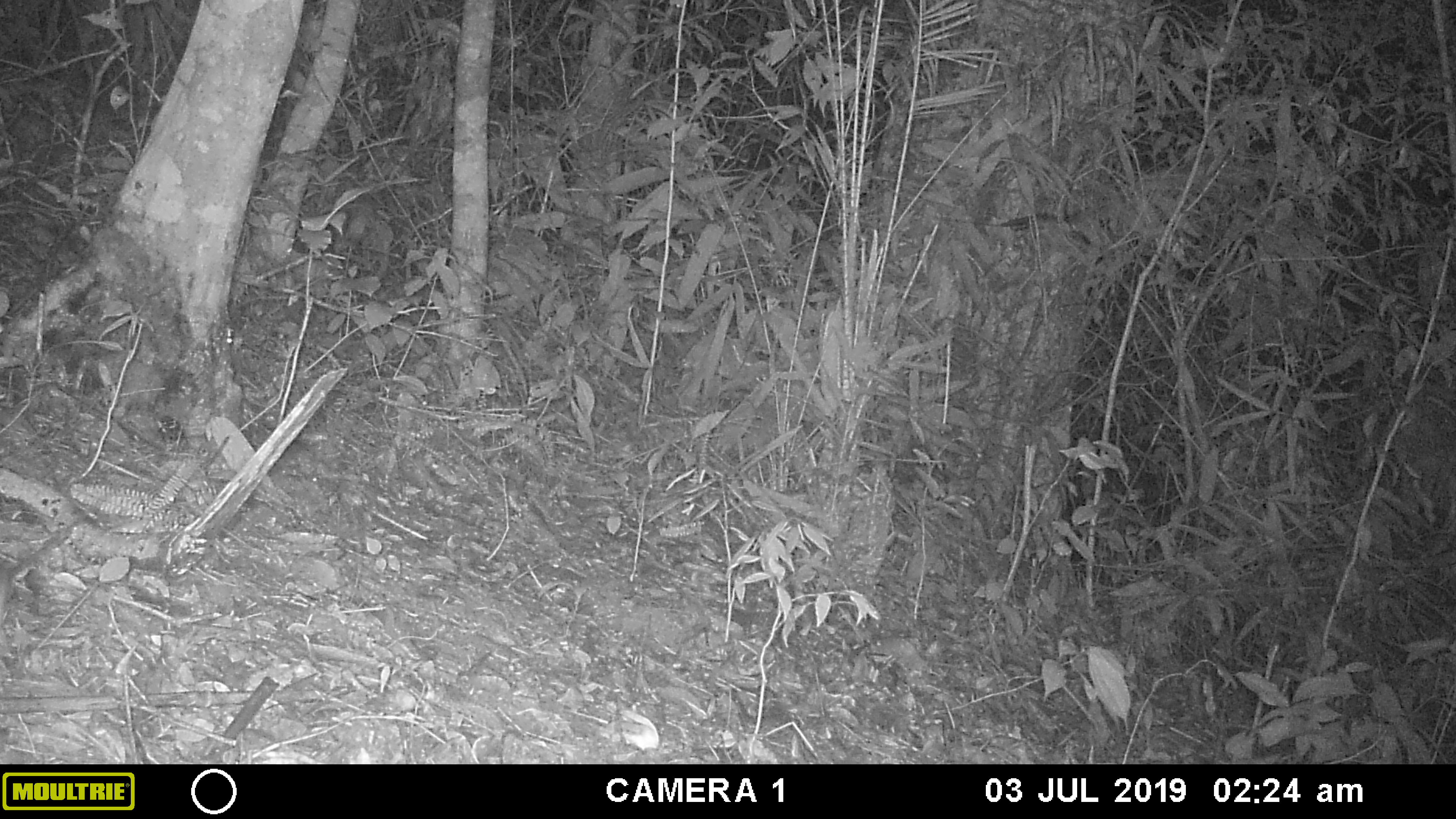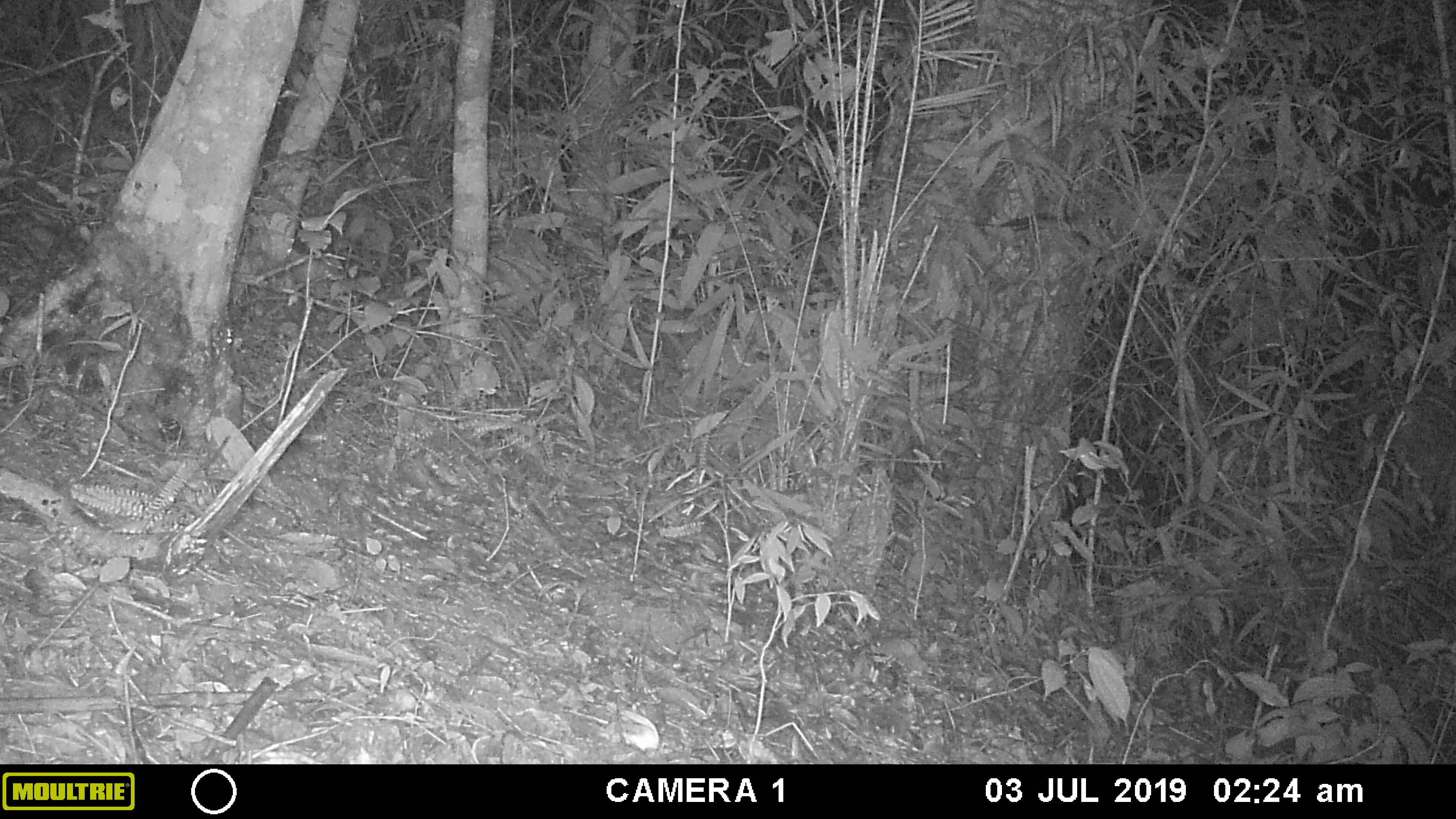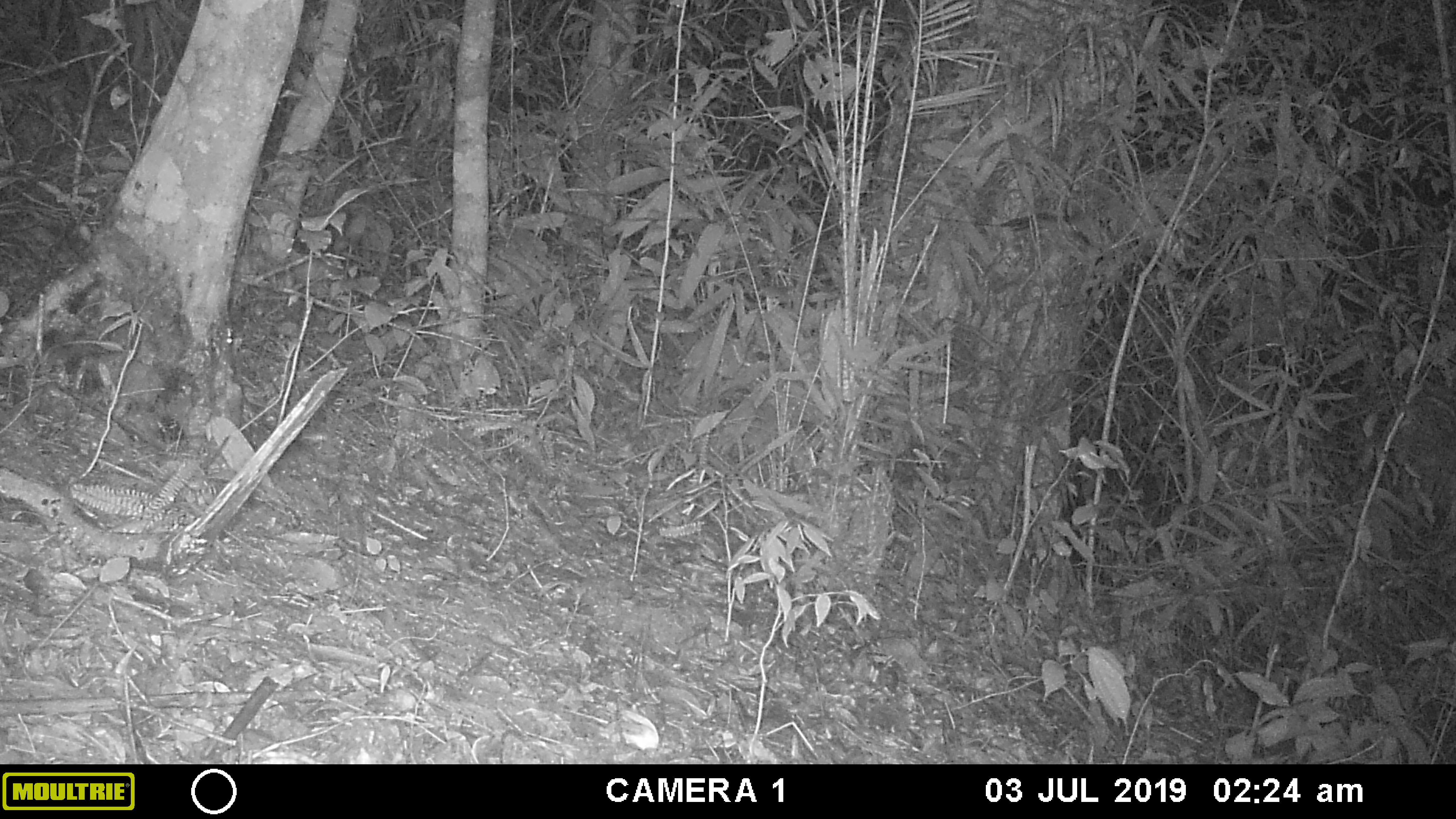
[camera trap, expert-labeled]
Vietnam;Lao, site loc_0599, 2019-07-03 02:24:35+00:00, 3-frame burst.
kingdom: Animalia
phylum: Chordata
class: Mammalia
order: Rodentia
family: Muridae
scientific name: Muridae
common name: old-world mice and rats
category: unidentified murid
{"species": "unidentified murid (old-world mice and rats) (Muridae)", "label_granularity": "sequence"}